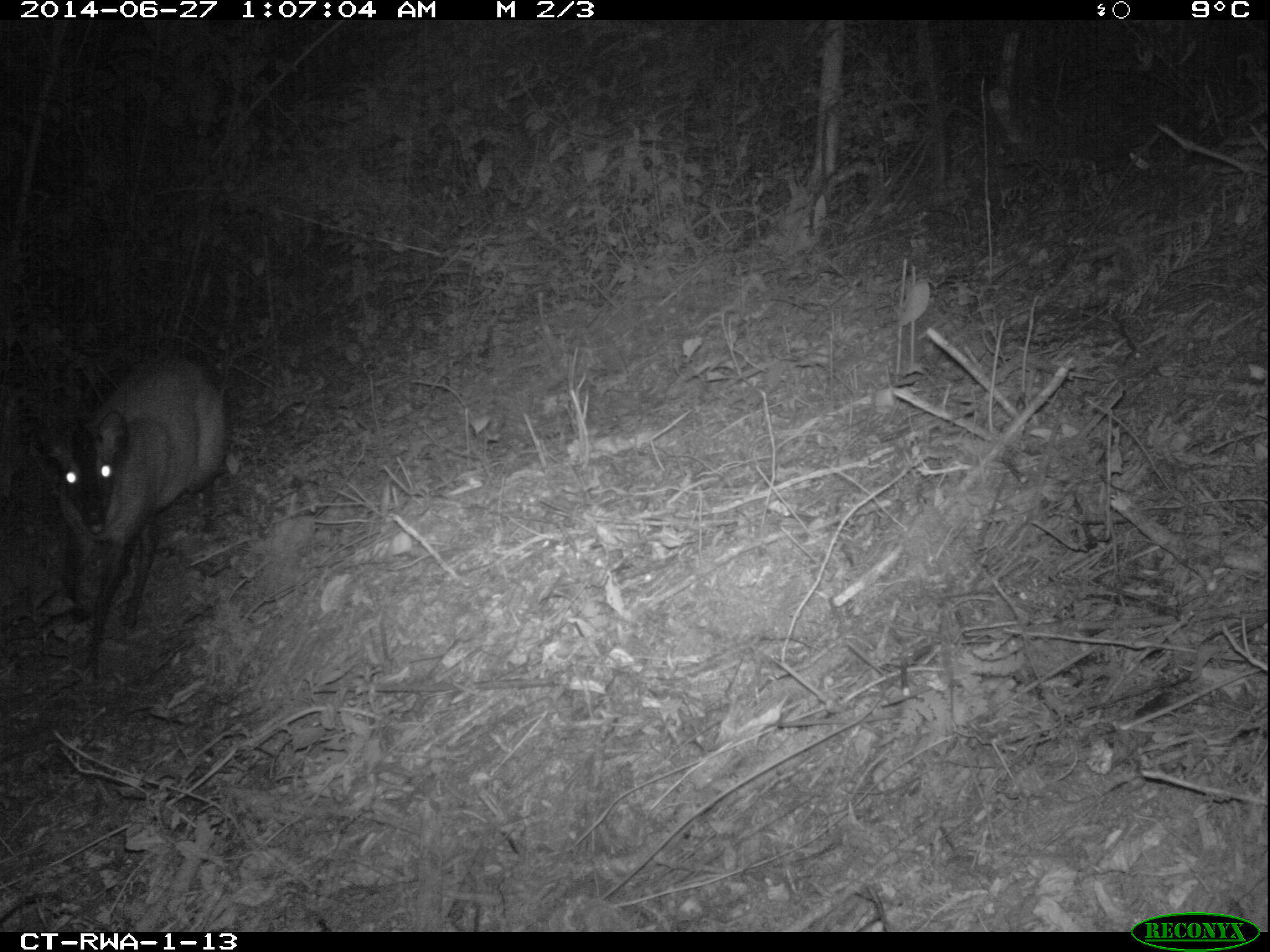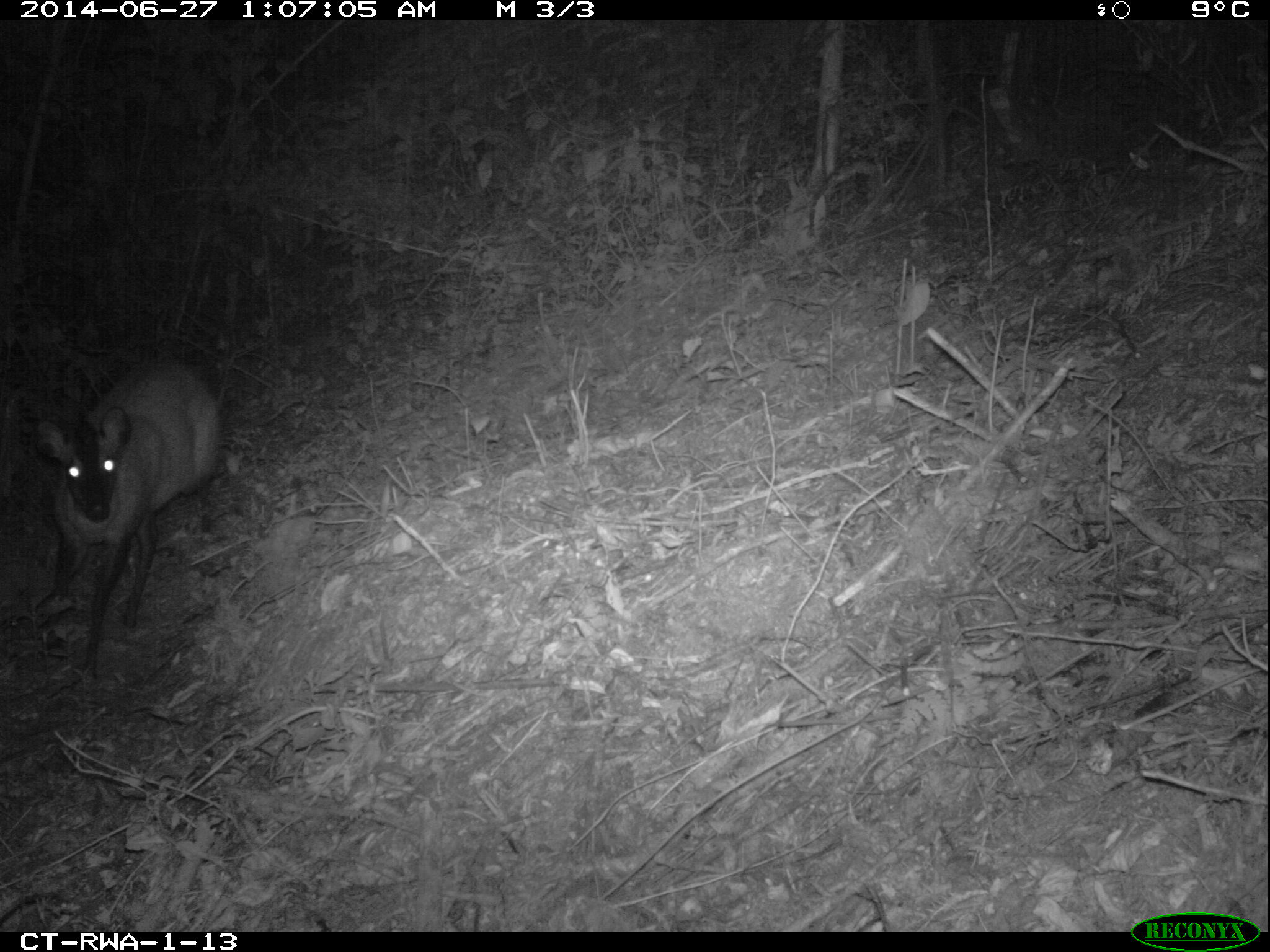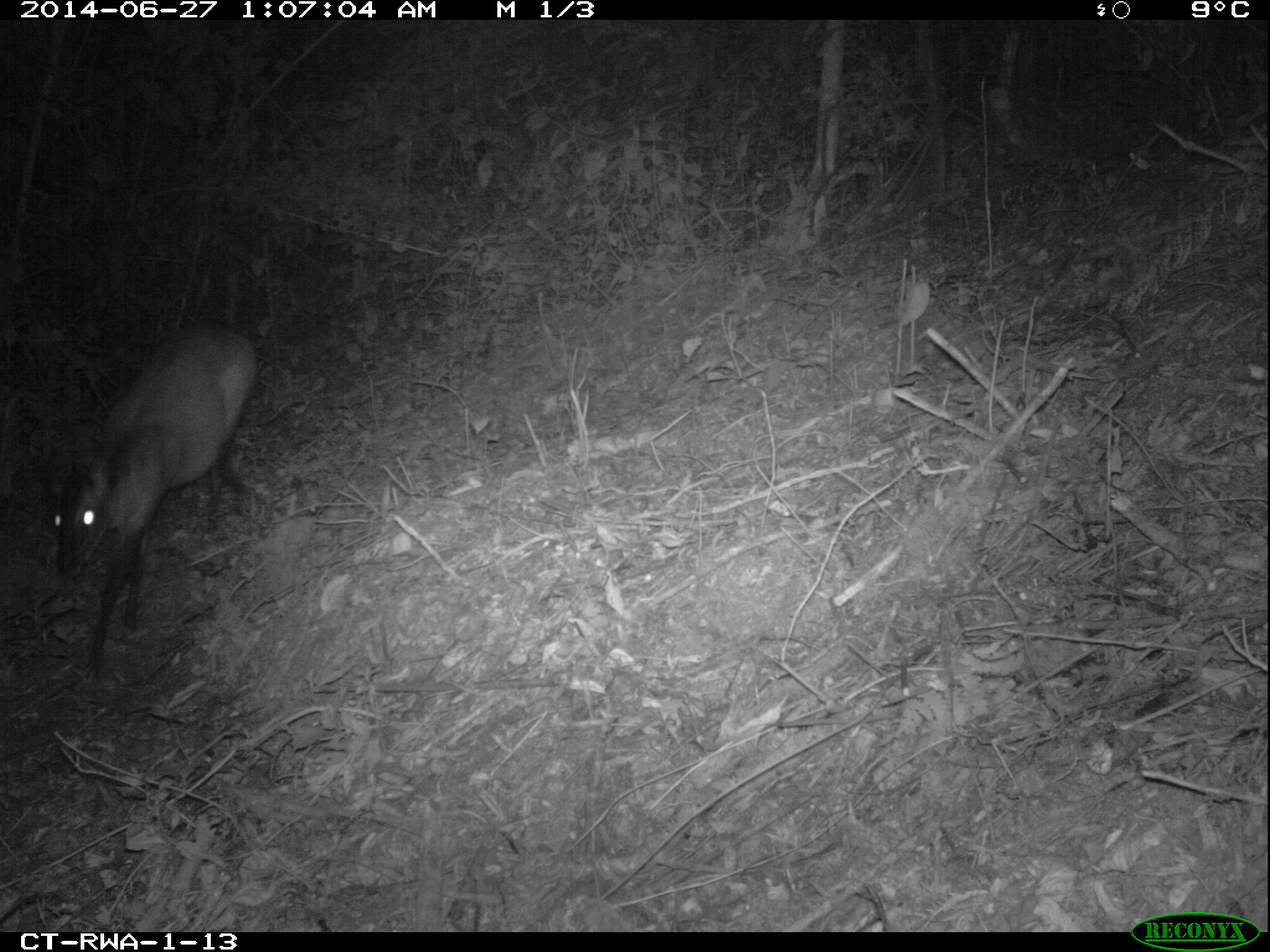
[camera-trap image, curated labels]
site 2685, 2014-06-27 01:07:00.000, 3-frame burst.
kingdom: Animalia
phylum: Chordata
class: Mammalia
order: Artiodactyla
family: Bovidae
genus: Cephalophus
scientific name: Cephalophus nigrifrons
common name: black-fronted duiker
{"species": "Cephalophus nigrifrons (black-fronted duiker)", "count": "1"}